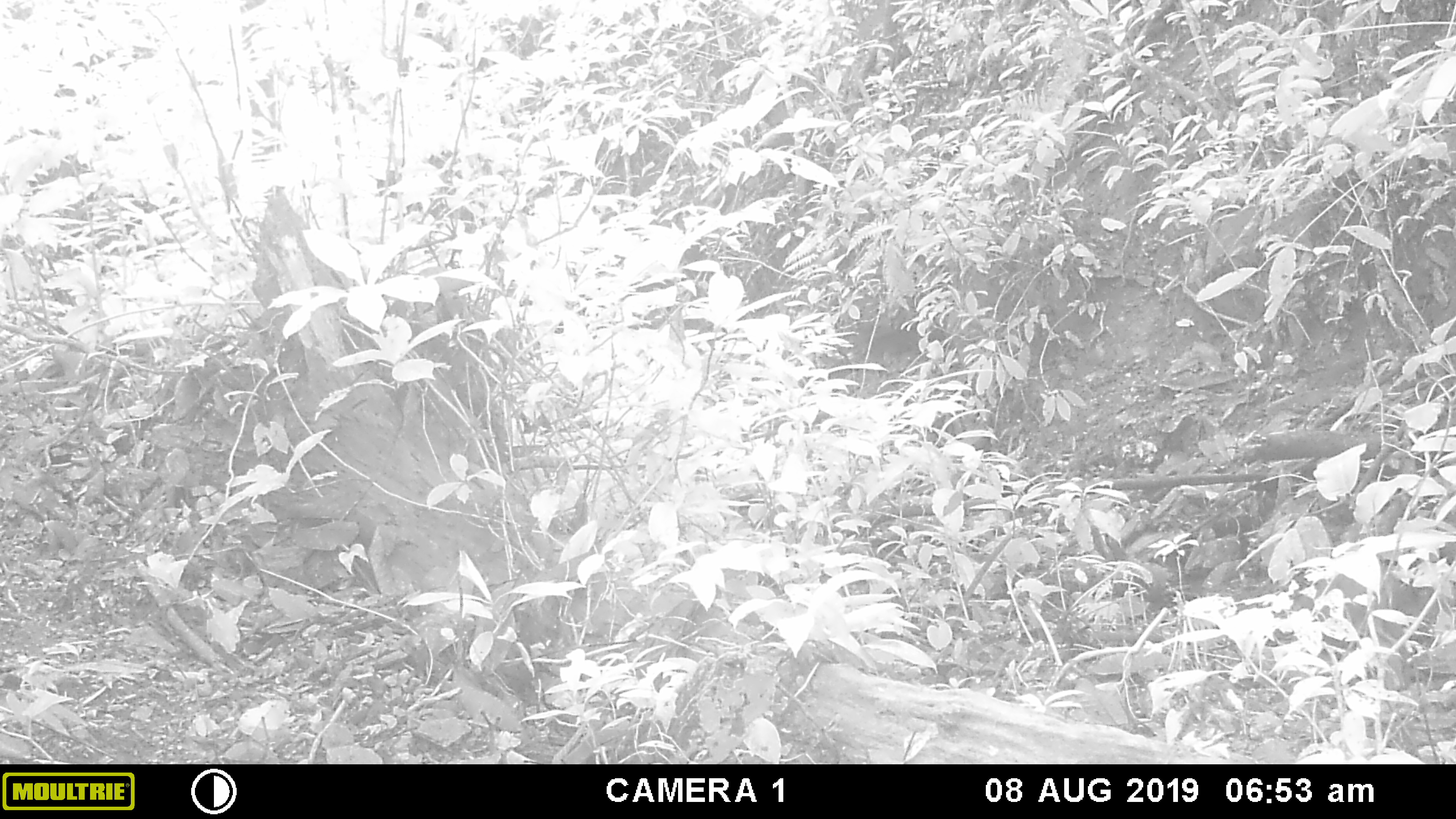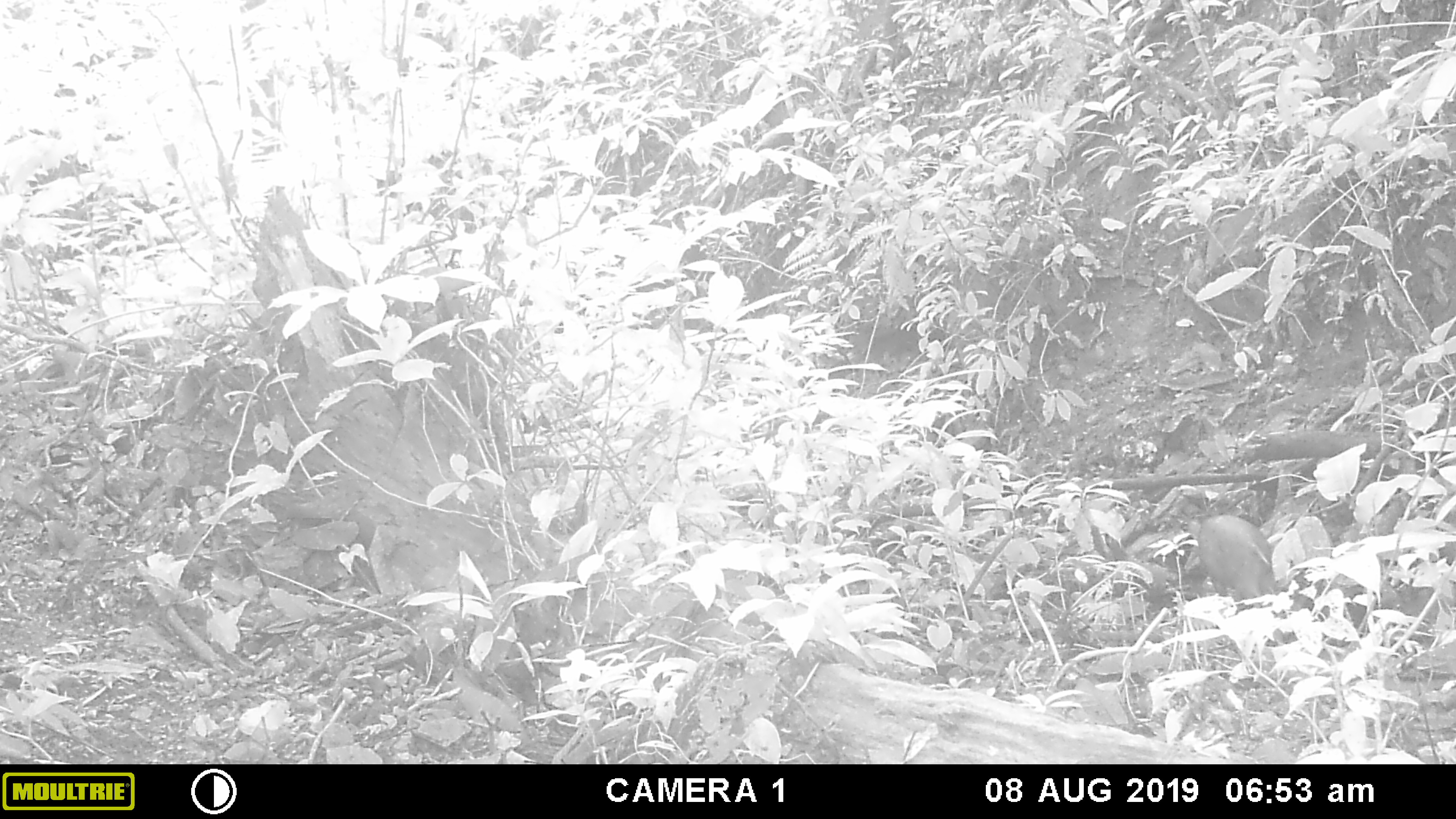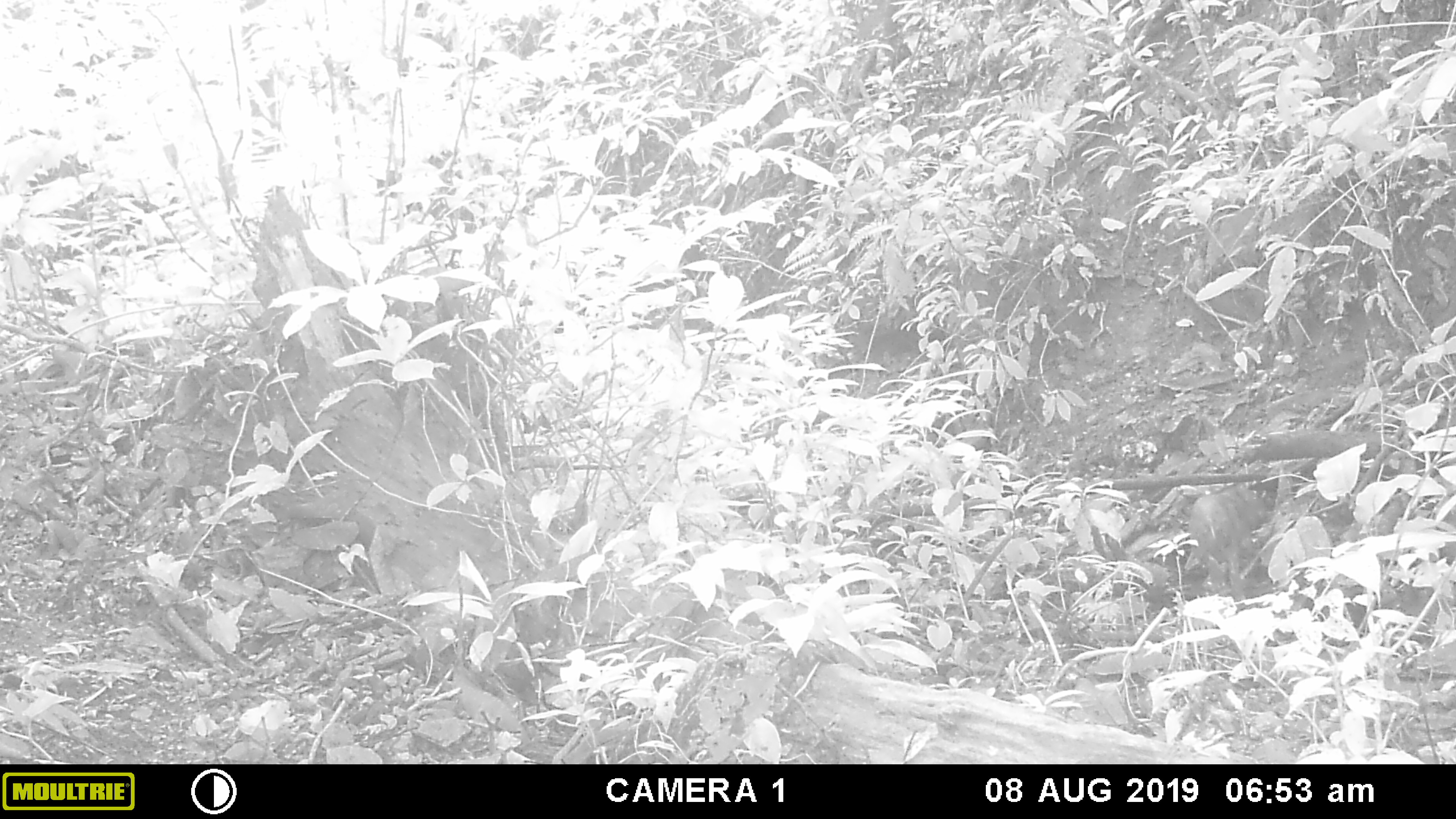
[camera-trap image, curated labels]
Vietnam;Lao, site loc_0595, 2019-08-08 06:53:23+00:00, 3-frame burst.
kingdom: Animalia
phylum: Chordata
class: Mammalia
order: Artiodactyla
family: Suidae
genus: Sus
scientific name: Sus scrofa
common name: eurasian wild pig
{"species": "eurasian wild pig (Sus scrofa)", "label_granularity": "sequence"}